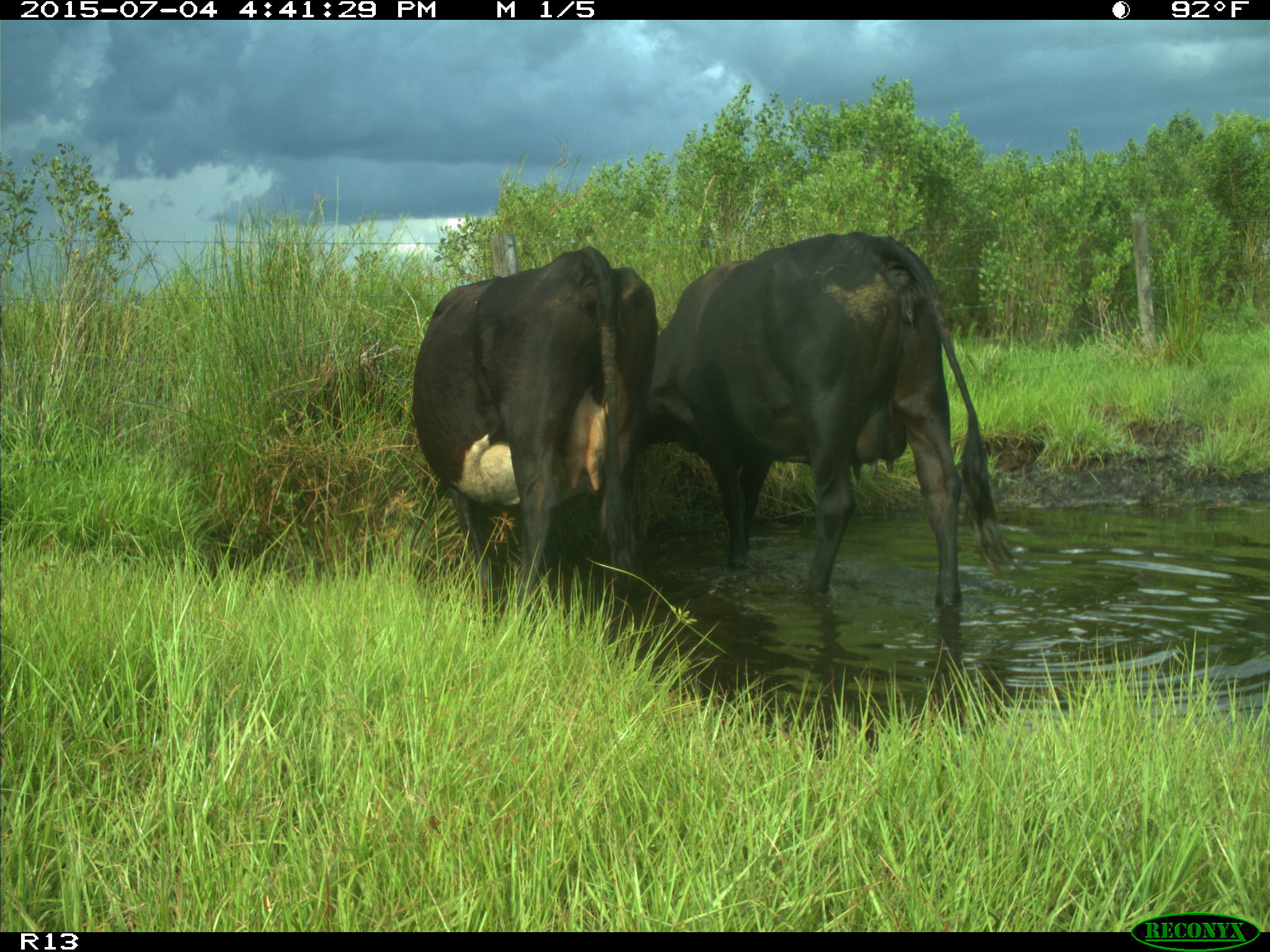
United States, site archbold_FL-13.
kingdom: Animalia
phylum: Chordata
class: Mammalia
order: Artiodactyla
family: Bovidae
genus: Bos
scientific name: Bos taurus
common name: domestic cow